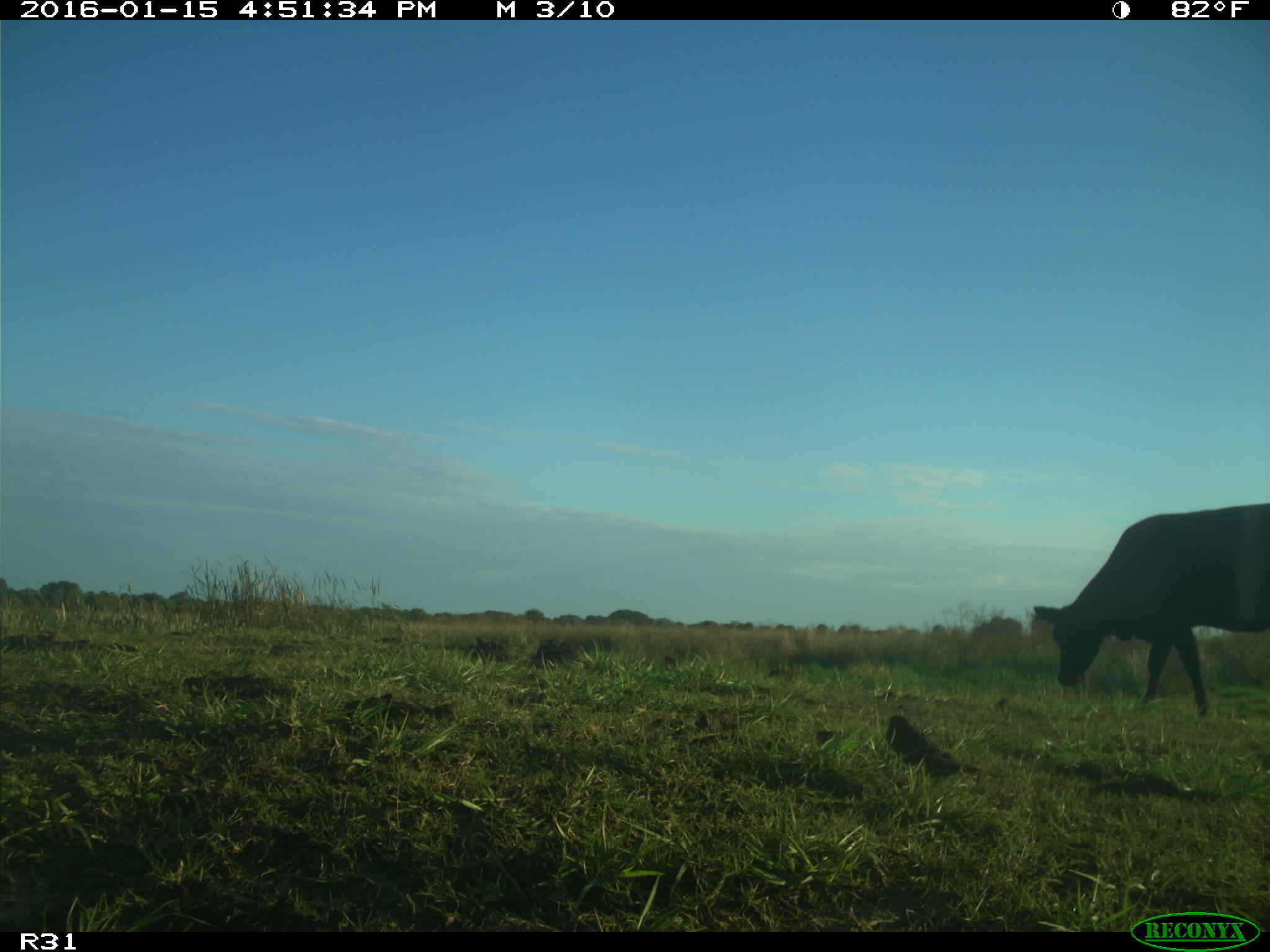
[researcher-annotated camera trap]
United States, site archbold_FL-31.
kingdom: Animalia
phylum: Chordata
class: Mammalia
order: Artiodactyla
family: Bovidae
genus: Bos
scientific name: Bos taurus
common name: domestic cow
Bos taurus (domestic cow).